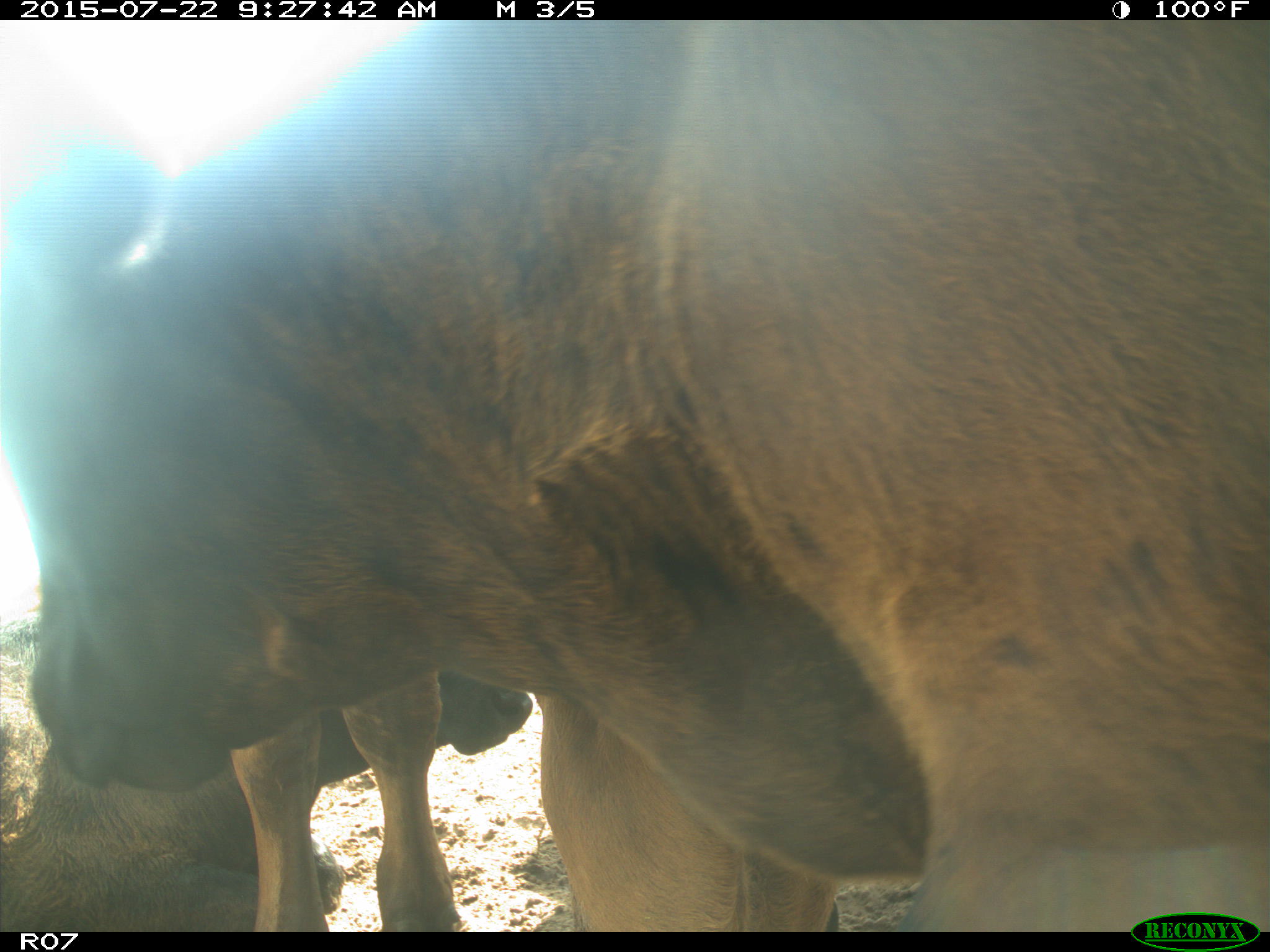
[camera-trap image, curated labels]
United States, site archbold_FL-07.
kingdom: Animalia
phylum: Chordata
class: Mammalia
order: Artiodactyla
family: Bovidae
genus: Bos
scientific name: Bos taurus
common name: domestic cow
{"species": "Bos taurus (domestic cow)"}